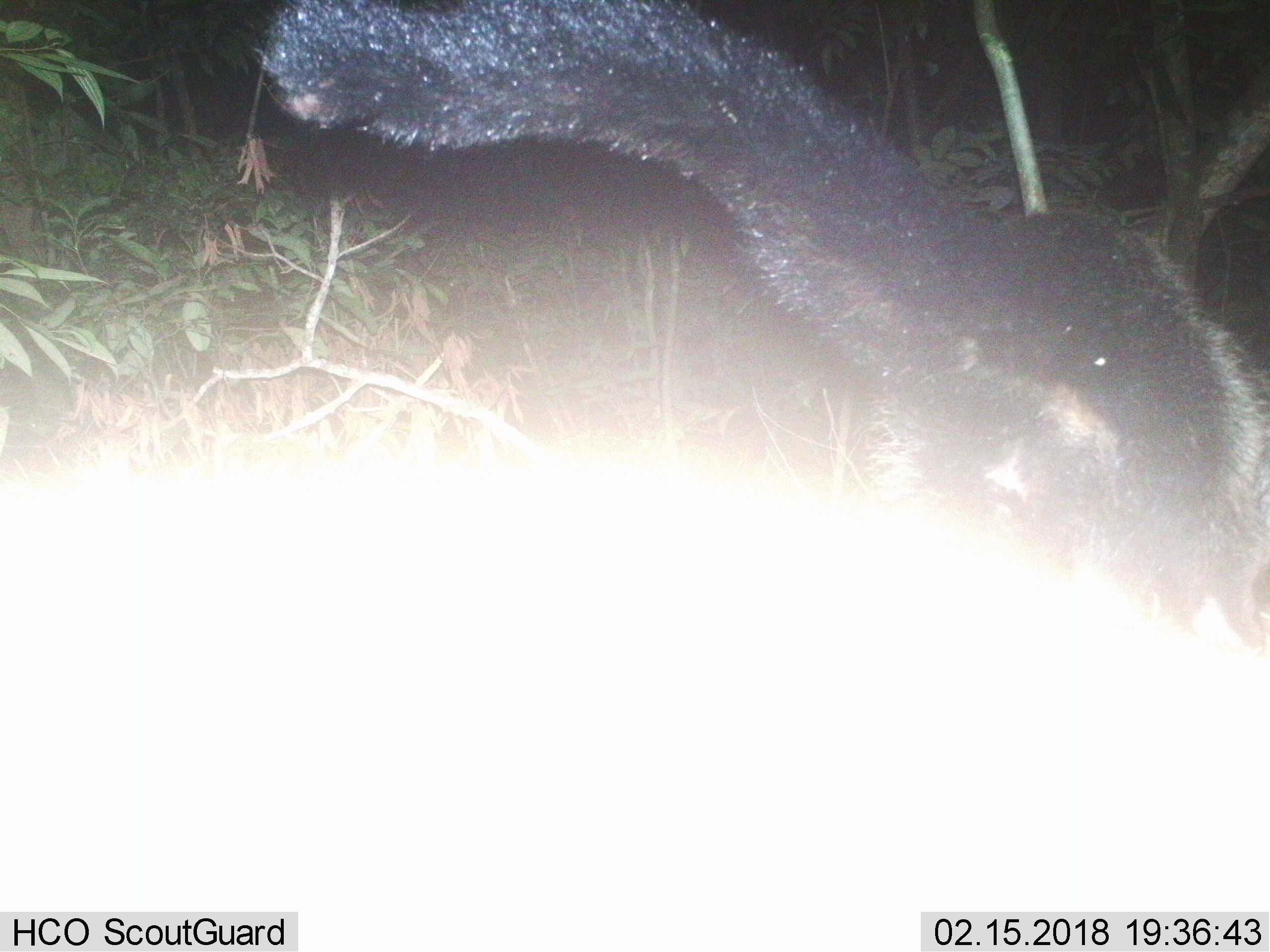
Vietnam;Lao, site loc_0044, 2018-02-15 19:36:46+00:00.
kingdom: Animalia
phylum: Chordata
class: Mammalia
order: Carnivora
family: Viverridae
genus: Arctictis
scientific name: Arctictis binturong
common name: binturong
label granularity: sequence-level